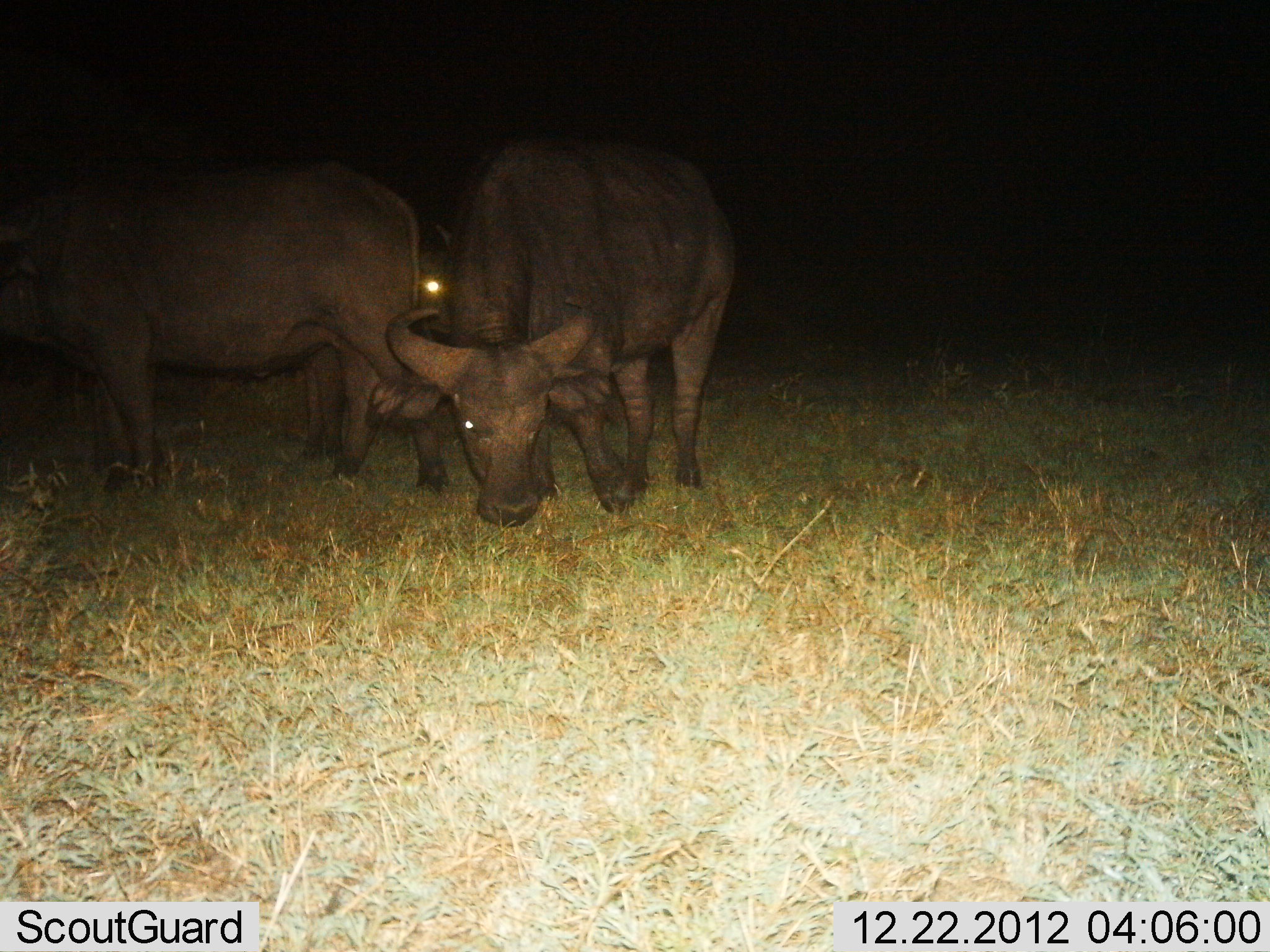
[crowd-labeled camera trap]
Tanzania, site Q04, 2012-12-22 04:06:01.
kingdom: Animalia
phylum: Chordata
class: Mammalia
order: Artiodactyla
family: Bovidae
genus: Syncerus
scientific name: Syncerus caffer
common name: cape buffalo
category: buffalo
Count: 3.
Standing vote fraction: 79%.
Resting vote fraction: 11%.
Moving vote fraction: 11%.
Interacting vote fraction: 0%.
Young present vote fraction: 16%.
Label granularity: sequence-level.